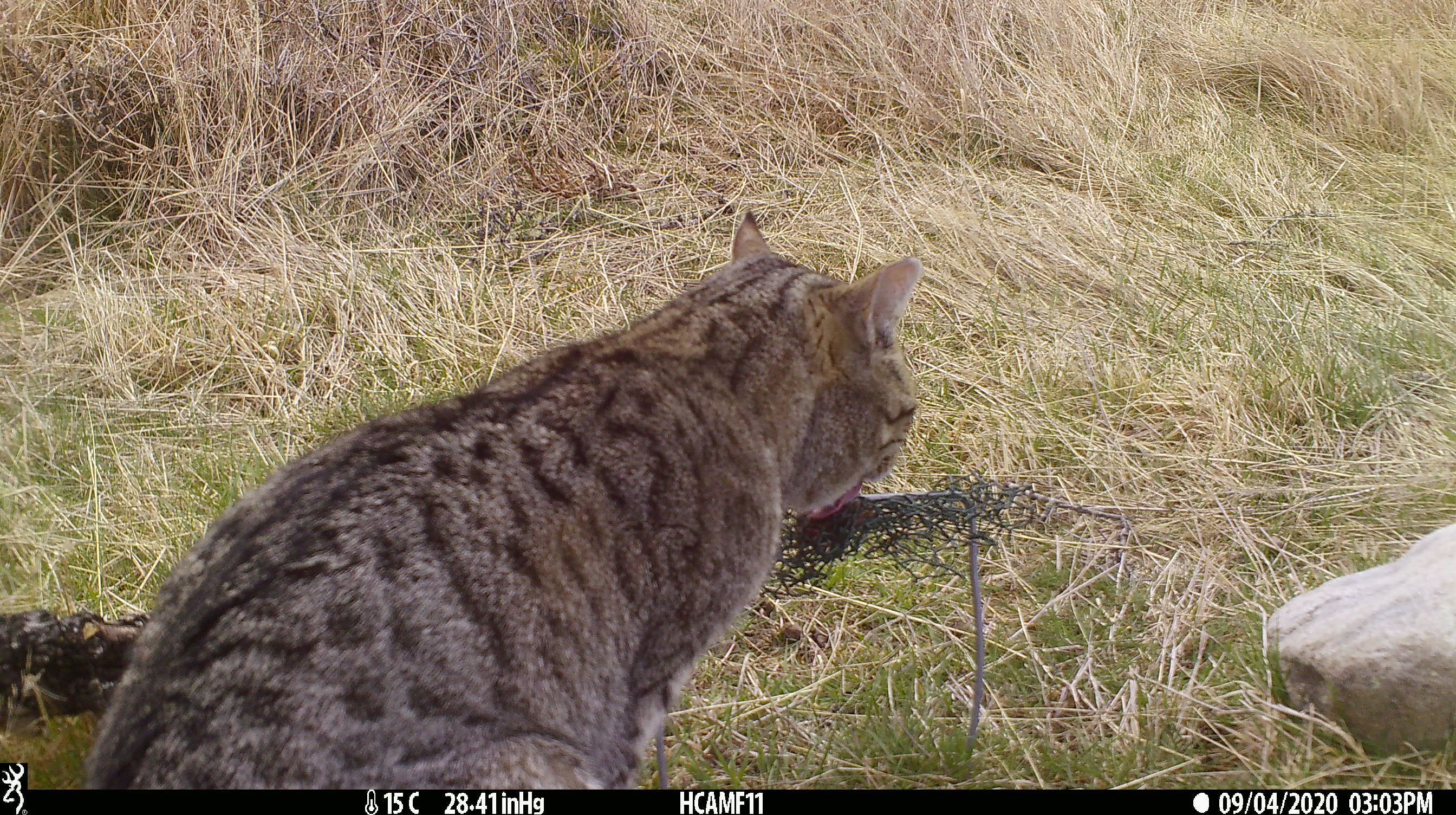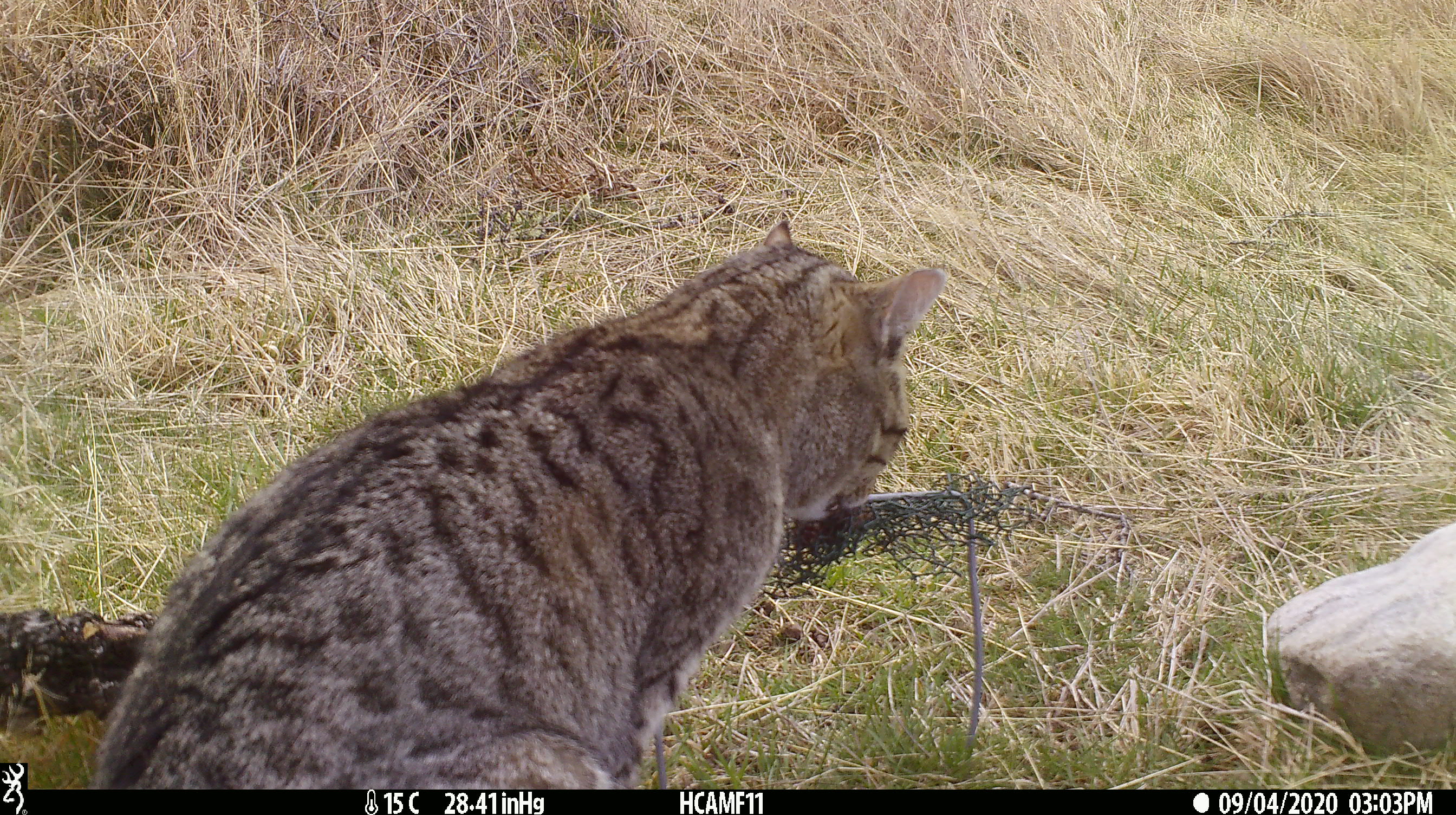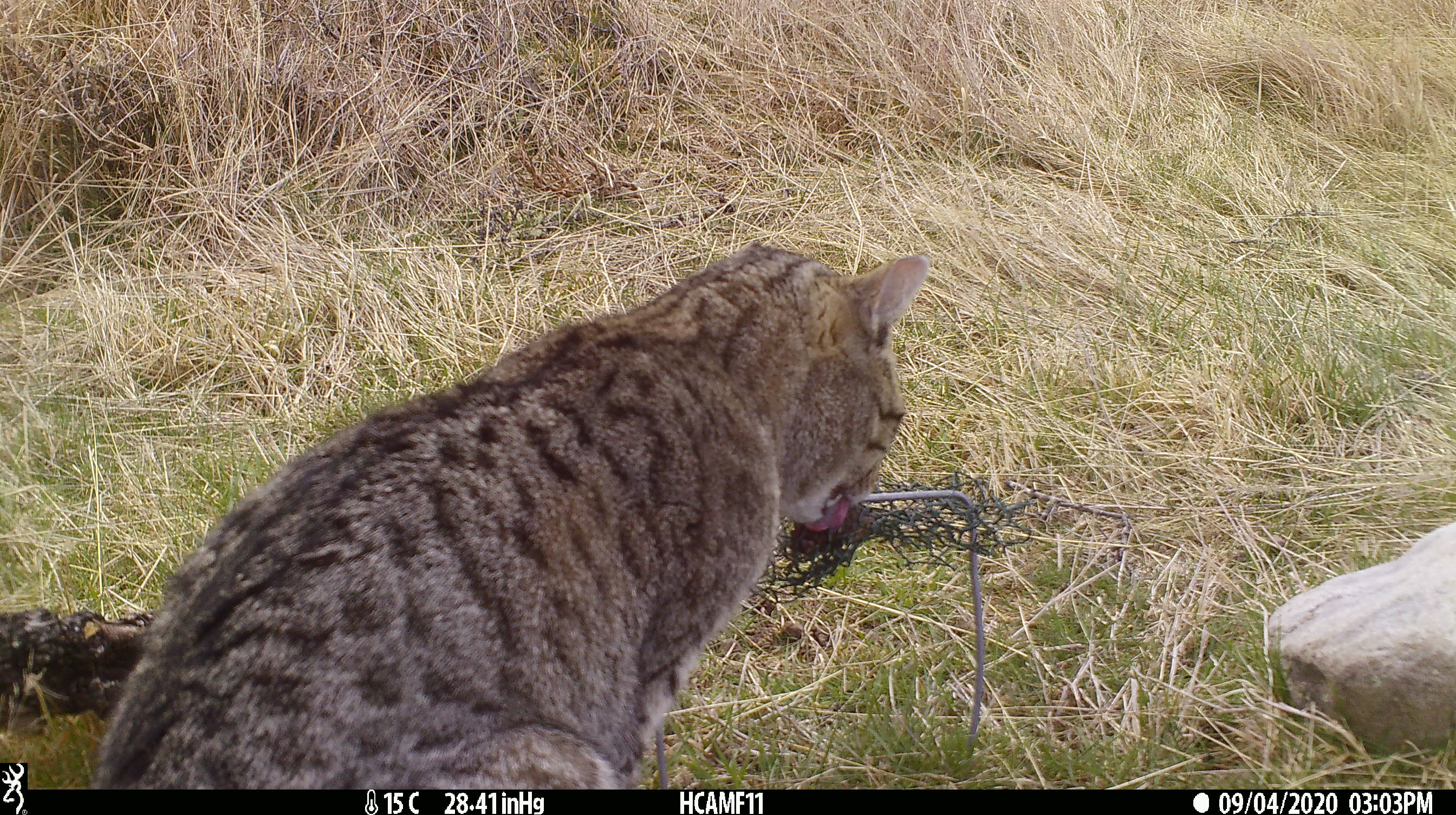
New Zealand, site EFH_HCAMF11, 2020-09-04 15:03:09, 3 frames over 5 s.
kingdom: Animalia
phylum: Chordata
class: Mammalia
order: Carnivora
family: Felidae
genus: Felis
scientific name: Felis catus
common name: domestic cat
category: cat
Cat (domestic cat) (Felis catus).